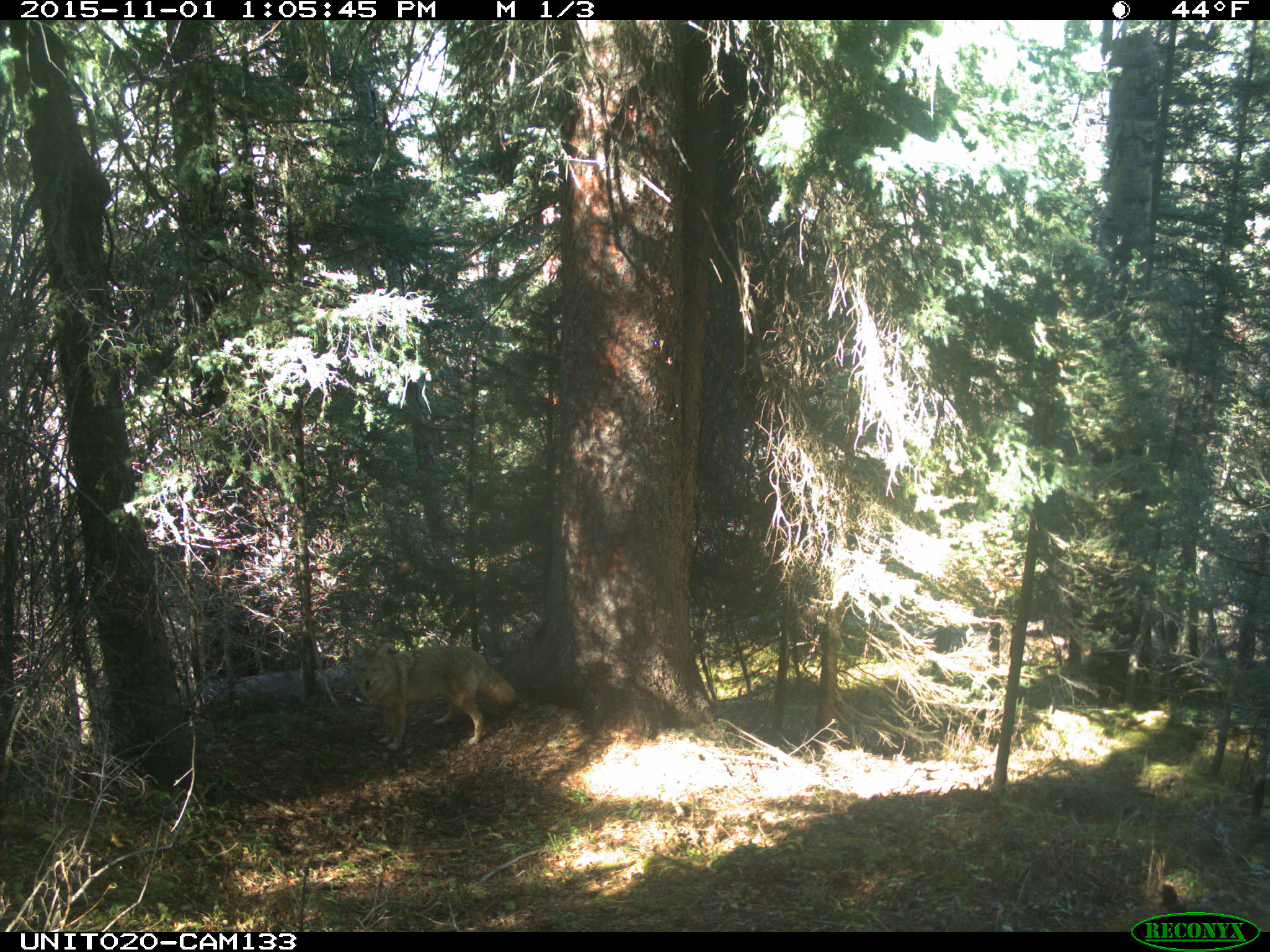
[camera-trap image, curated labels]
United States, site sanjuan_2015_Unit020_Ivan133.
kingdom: Animalia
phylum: Chordata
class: Mammalia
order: Carnivora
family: Canidae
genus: Canis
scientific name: Canis latrans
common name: coyote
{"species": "Canis latrans (coyote)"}